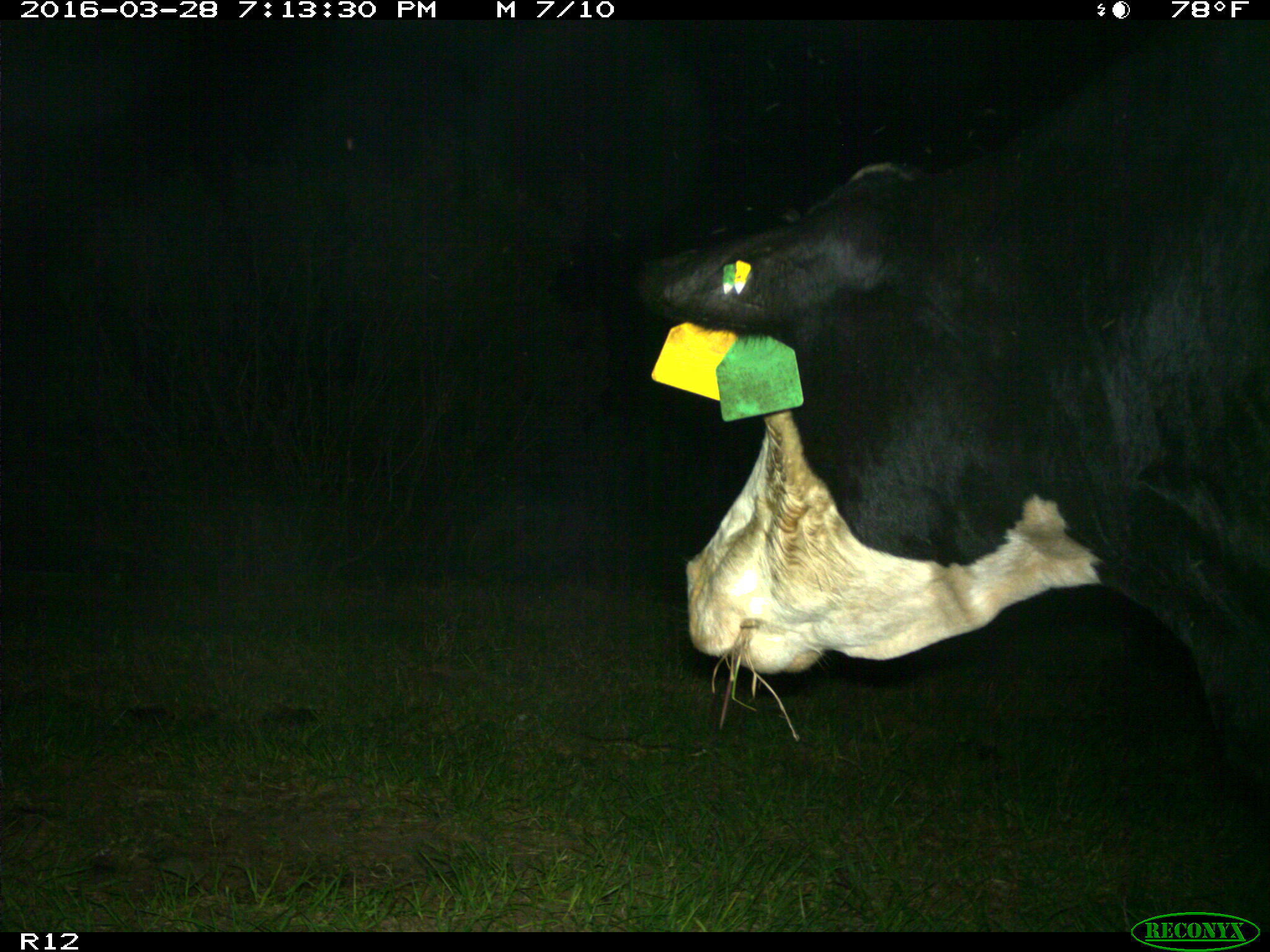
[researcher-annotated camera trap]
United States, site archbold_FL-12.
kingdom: Animalia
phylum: Chordata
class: Mammalia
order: Artiodactyla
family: Bovidae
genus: Bos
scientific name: Bos taurus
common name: domestic cow